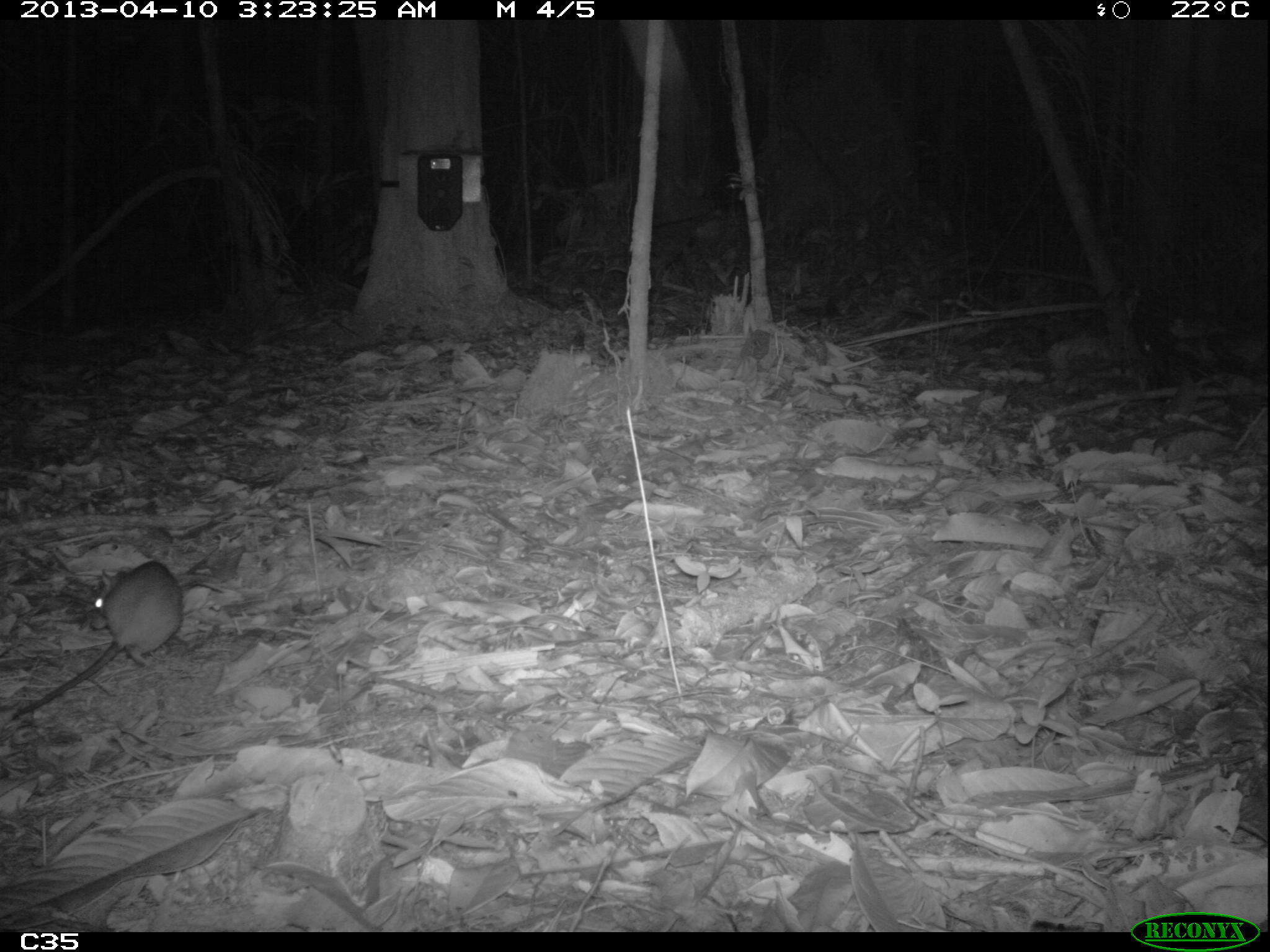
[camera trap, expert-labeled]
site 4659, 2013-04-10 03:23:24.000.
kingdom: Animalia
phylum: Chordata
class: Mammalia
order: Rodentia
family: Muridae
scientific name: Muridae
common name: mice, rats, and gerbils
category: unknown mouse or rat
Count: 2.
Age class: adult.